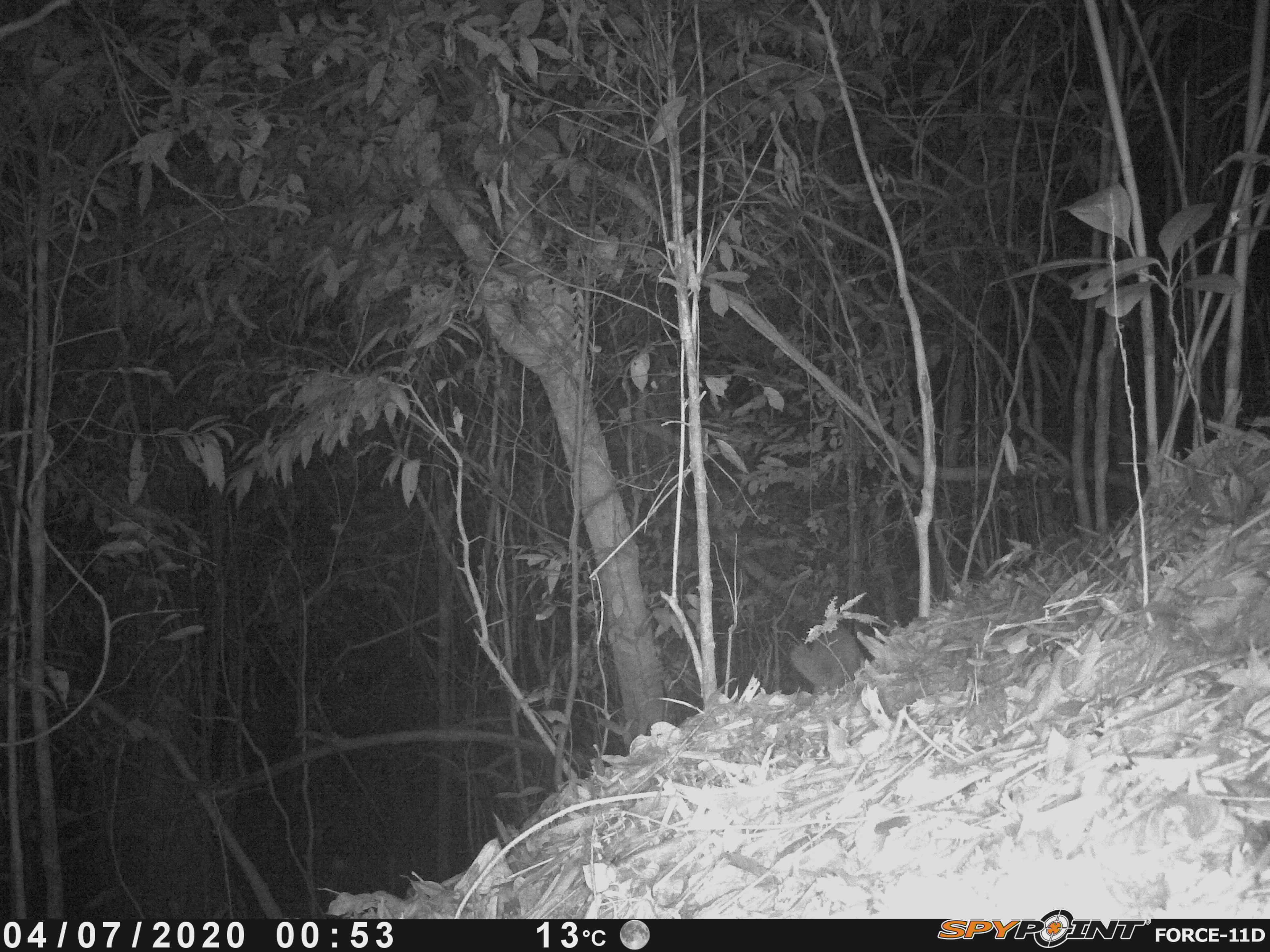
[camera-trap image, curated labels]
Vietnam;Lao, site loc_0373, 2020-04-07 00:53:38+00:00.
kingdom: Animalia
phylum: Chordata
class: Mammalia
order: Carnivora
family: Mustelidae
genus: Melogale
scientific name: Melogale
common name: ferret badger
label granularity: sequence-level